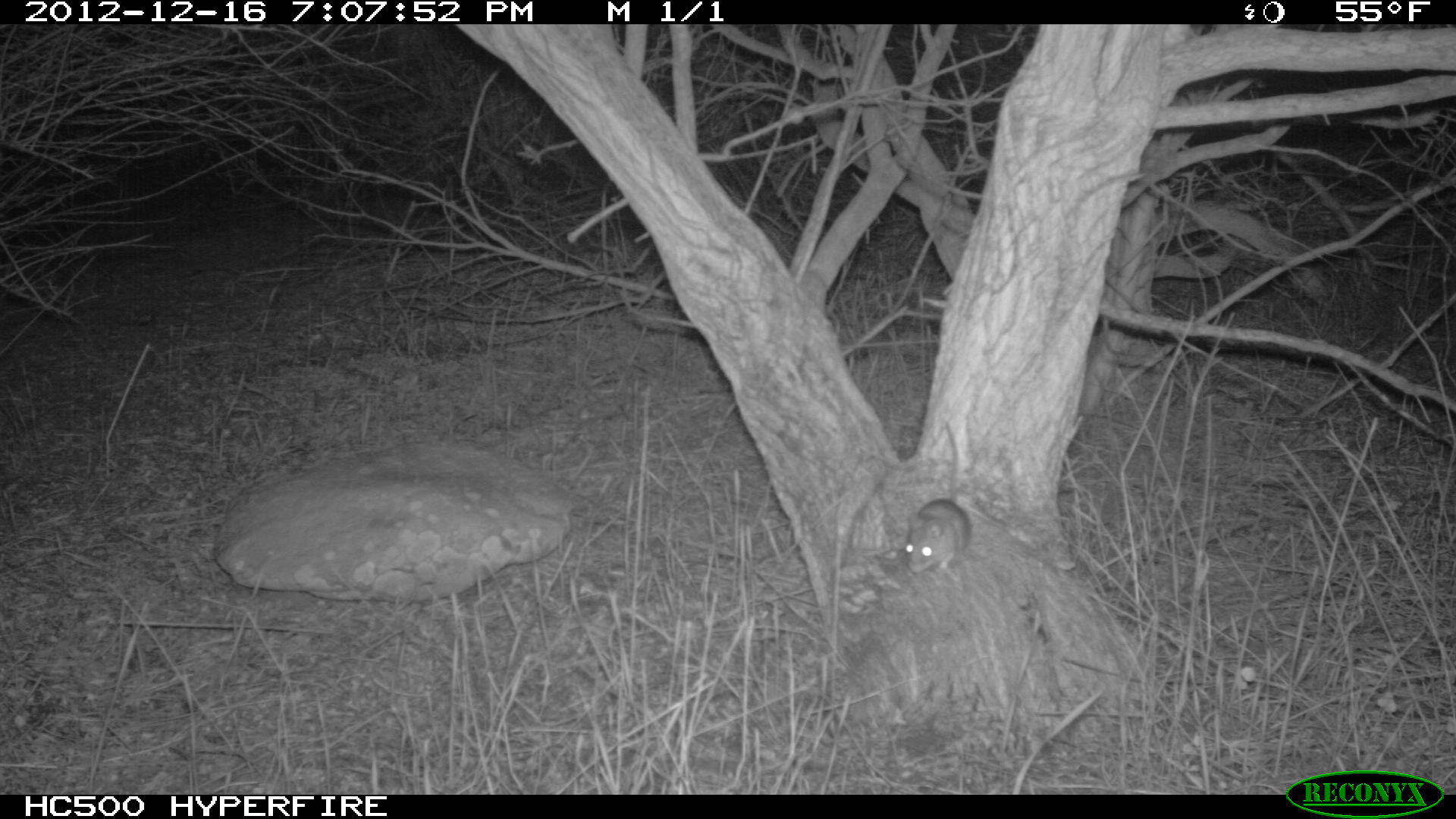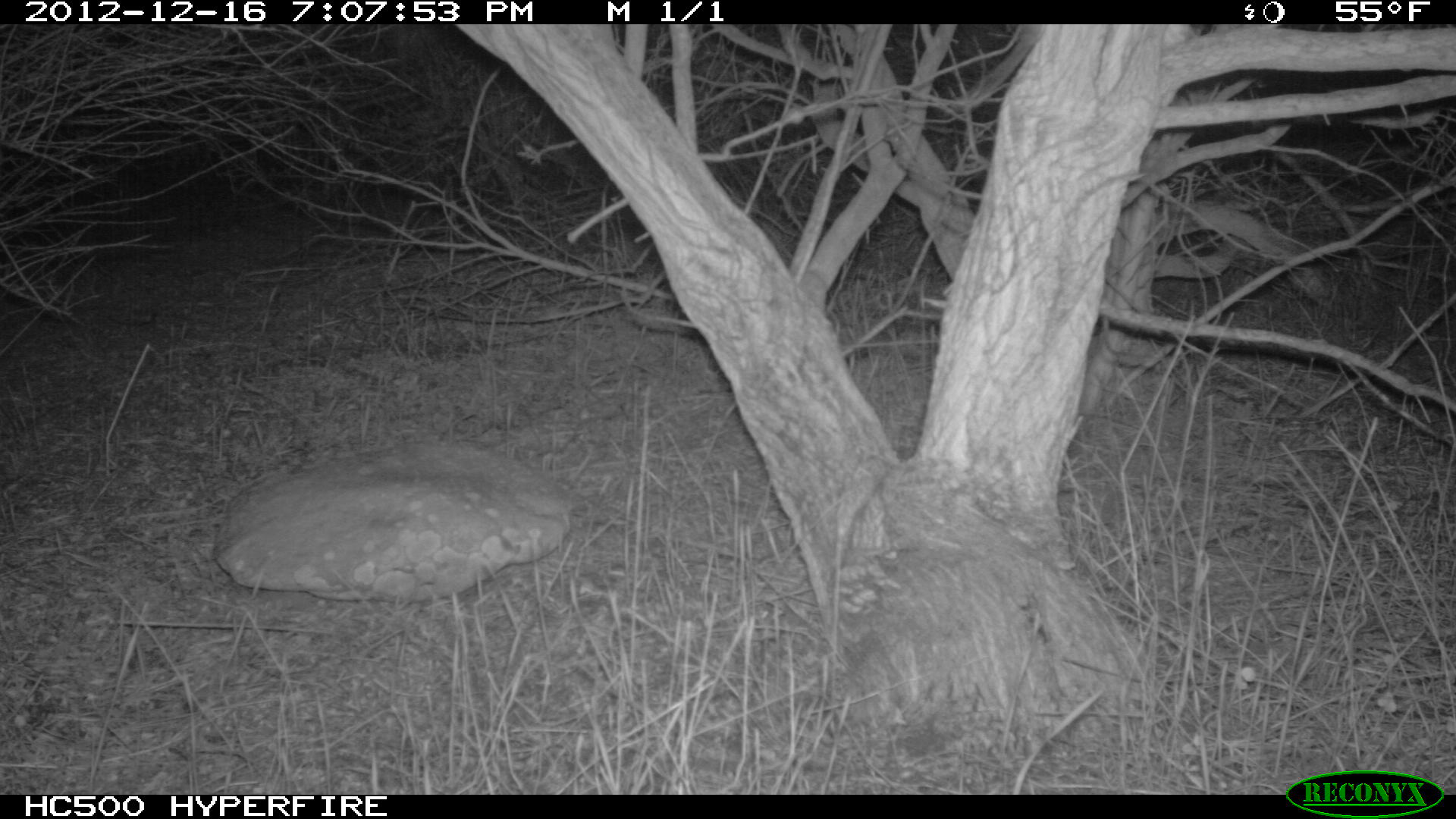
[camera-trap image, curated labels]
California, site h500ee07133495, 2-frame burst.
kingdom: Animalia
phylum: Chordata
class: Mammalia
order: Rodentia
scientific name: Rodentia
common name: rodent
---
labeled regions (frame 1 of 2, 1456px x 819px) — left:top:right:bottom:
rodent: 905:422:970:573